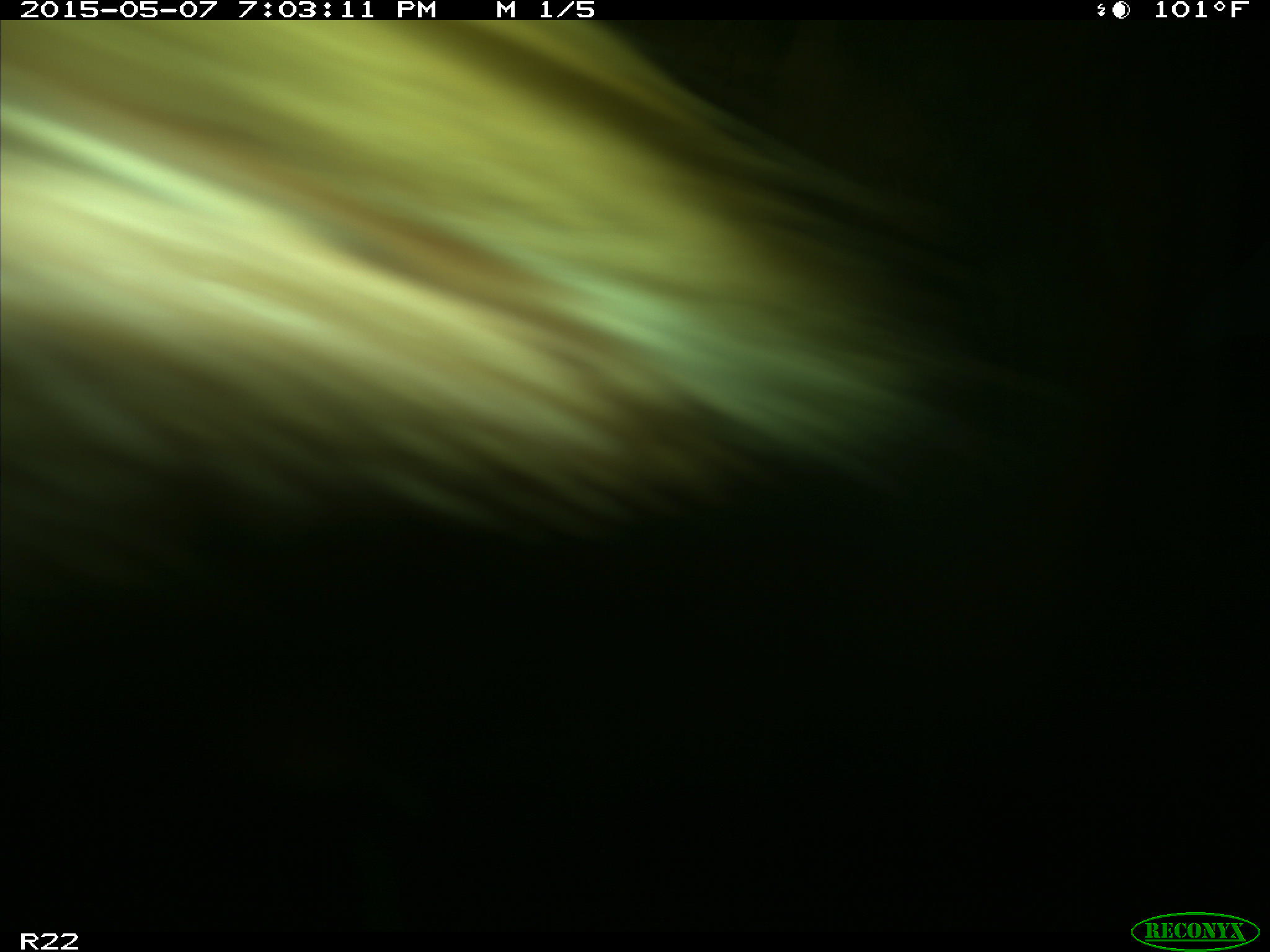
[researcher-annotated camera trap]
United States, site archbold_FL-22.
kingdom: Animalia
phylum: Chordata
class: Mammalia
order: Artiodactyla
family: Bovidae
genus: Bos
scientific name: Bos taurus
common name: domestic cow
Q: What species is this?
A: Bos taurus (domestic cow).